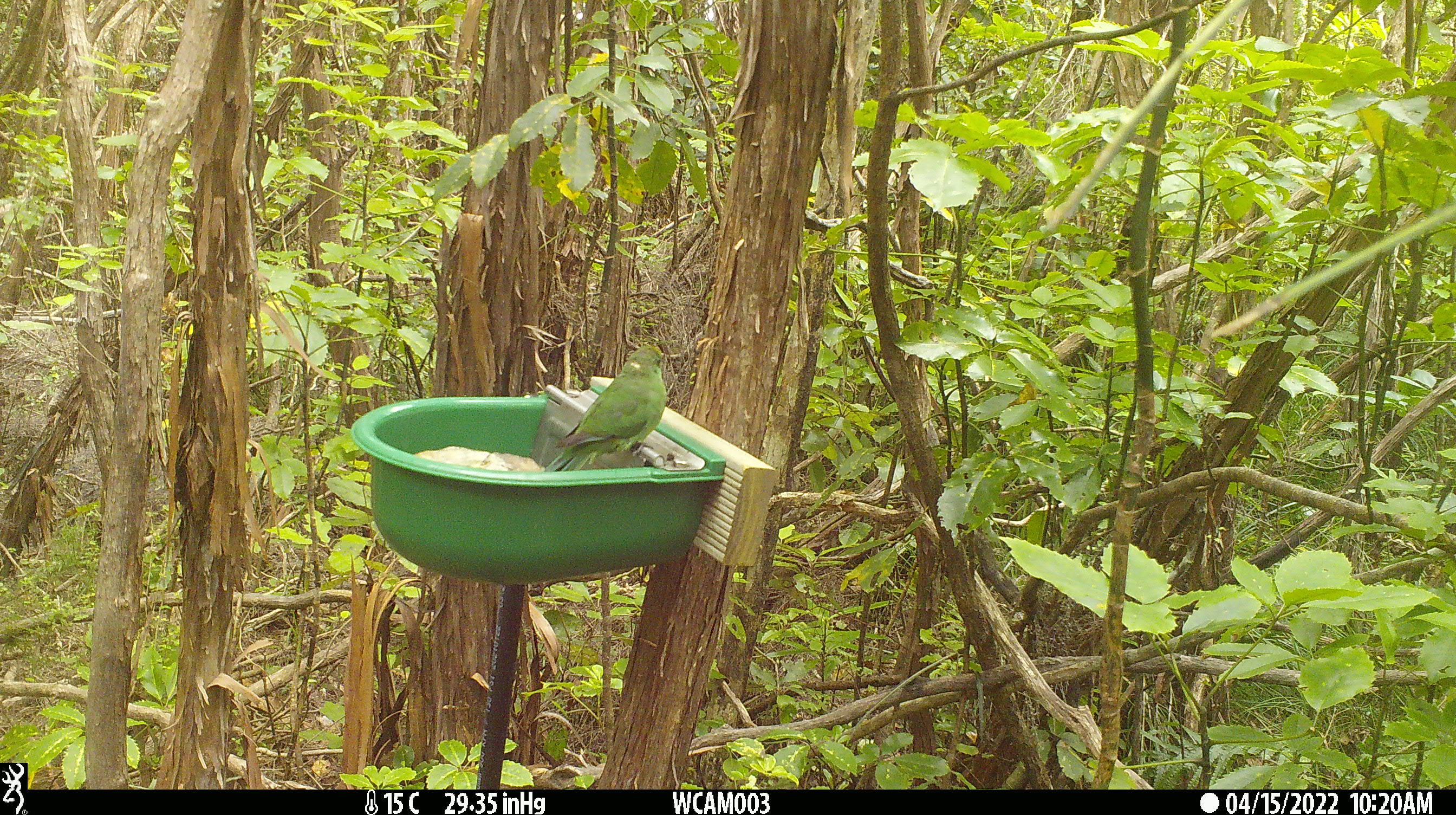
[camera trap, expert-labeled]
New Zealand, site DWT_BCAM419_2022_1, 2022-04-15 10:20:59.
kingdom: Animalia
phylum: Chordata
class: Aves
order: Psittaciformes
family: Psittaculidae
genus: Cyanoramphus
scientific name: Cyanoramphus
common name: parakeet